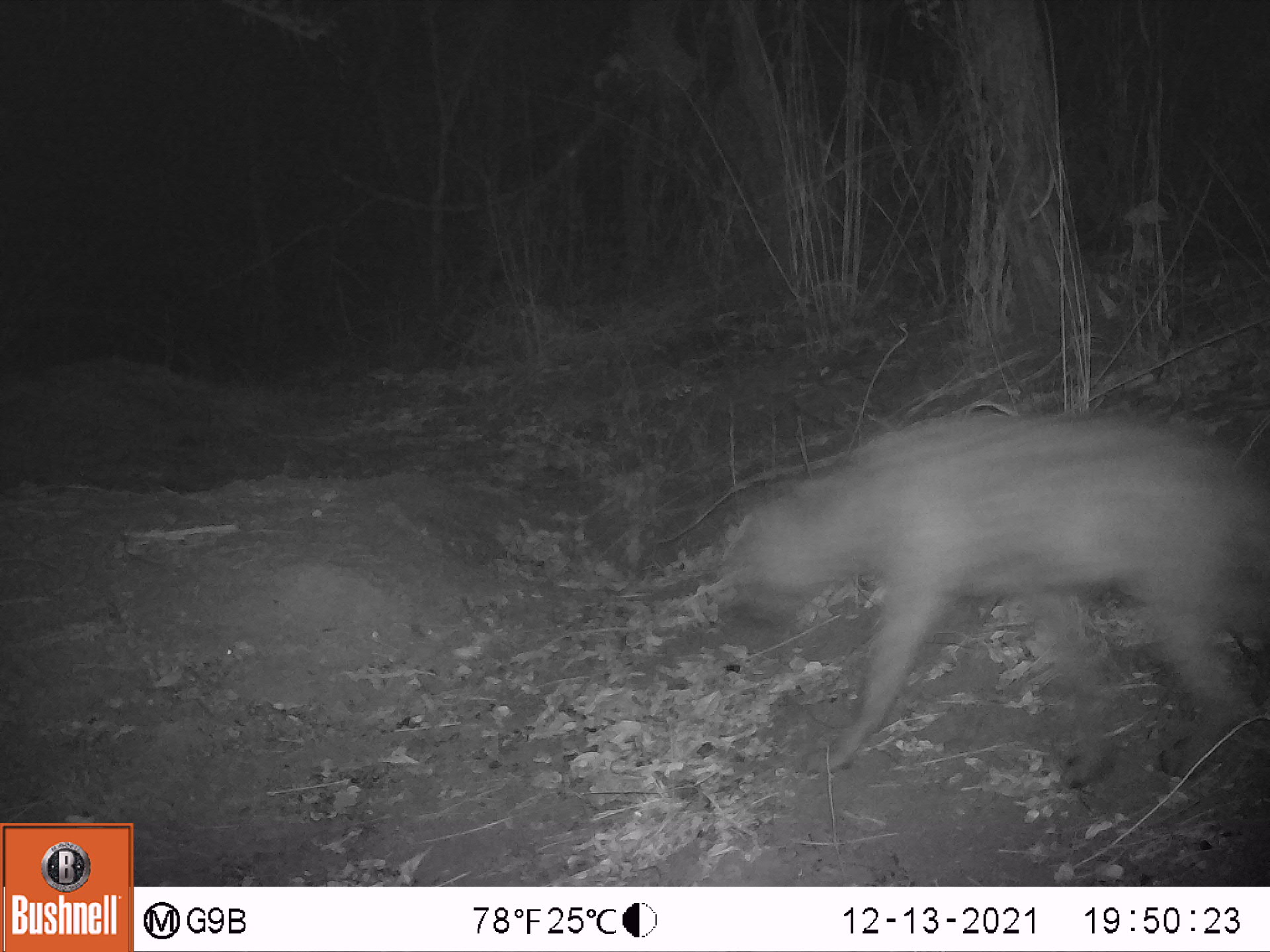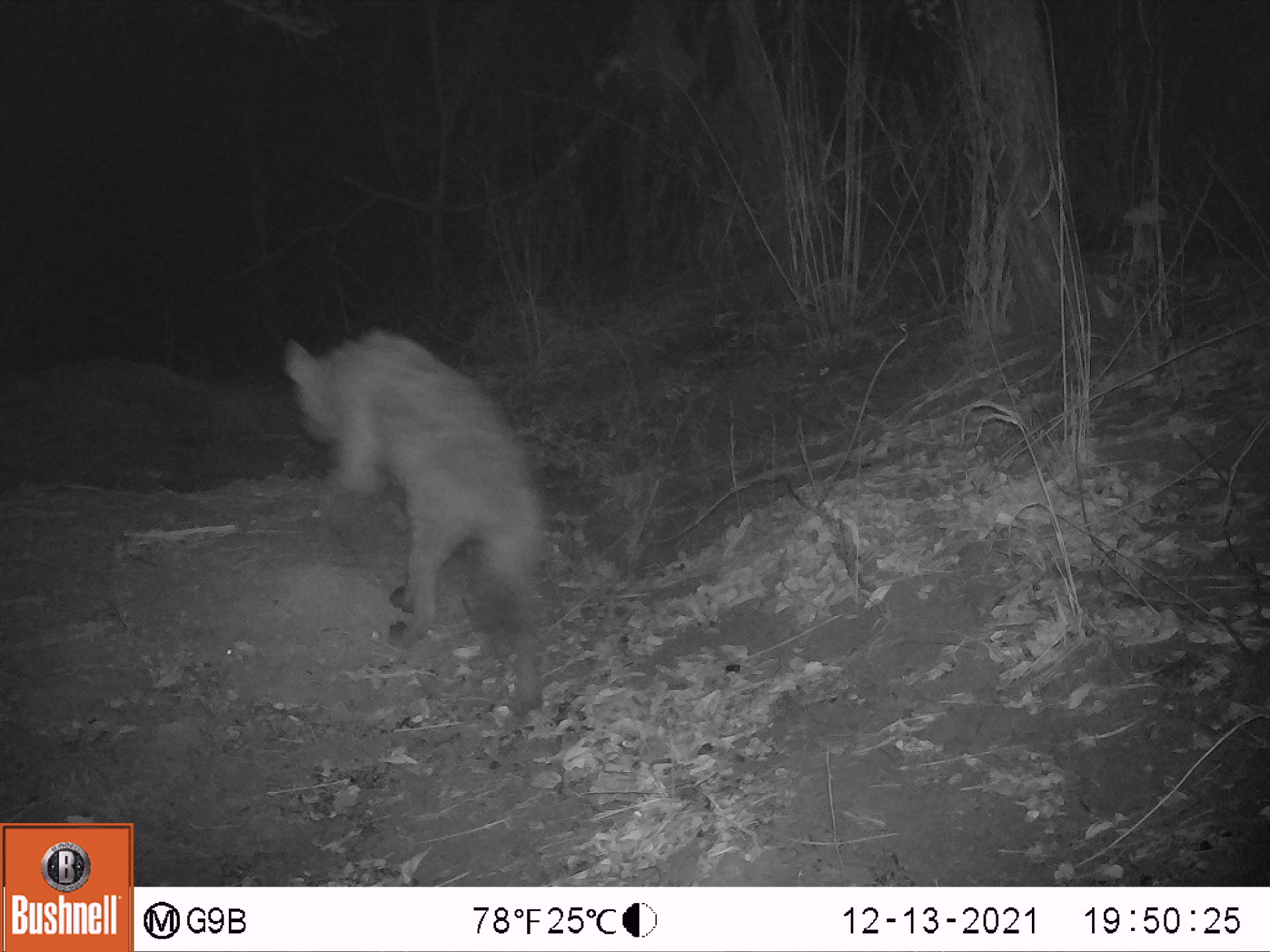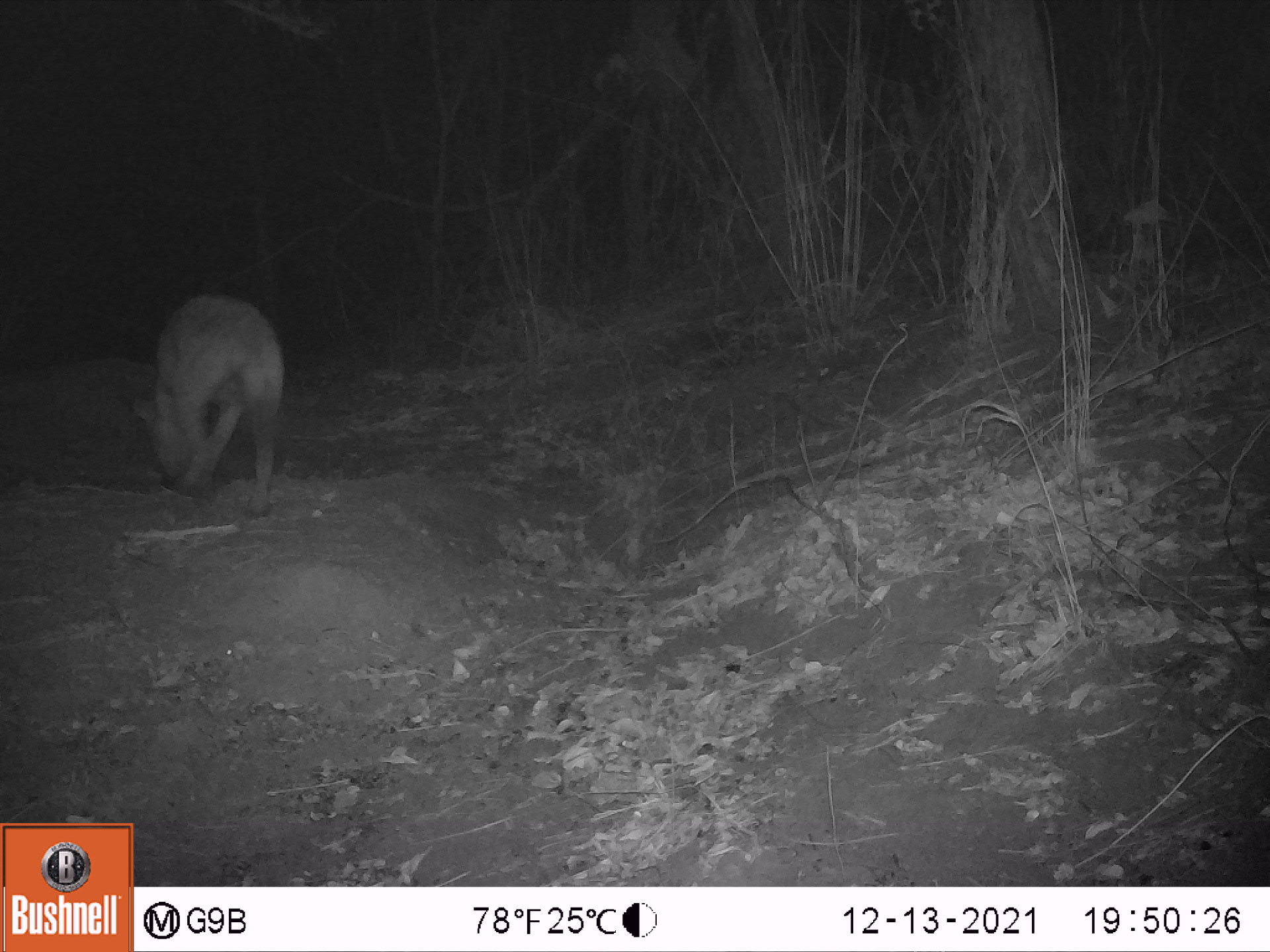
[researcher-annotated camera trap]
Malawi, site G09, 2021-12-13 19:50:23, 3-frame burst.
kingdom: Animalia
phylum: Chordata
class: Mammalia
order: Carnivora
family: Hyaenidae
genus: Crocuta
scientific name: Crocuta crocuta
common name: spotted hyena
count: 1